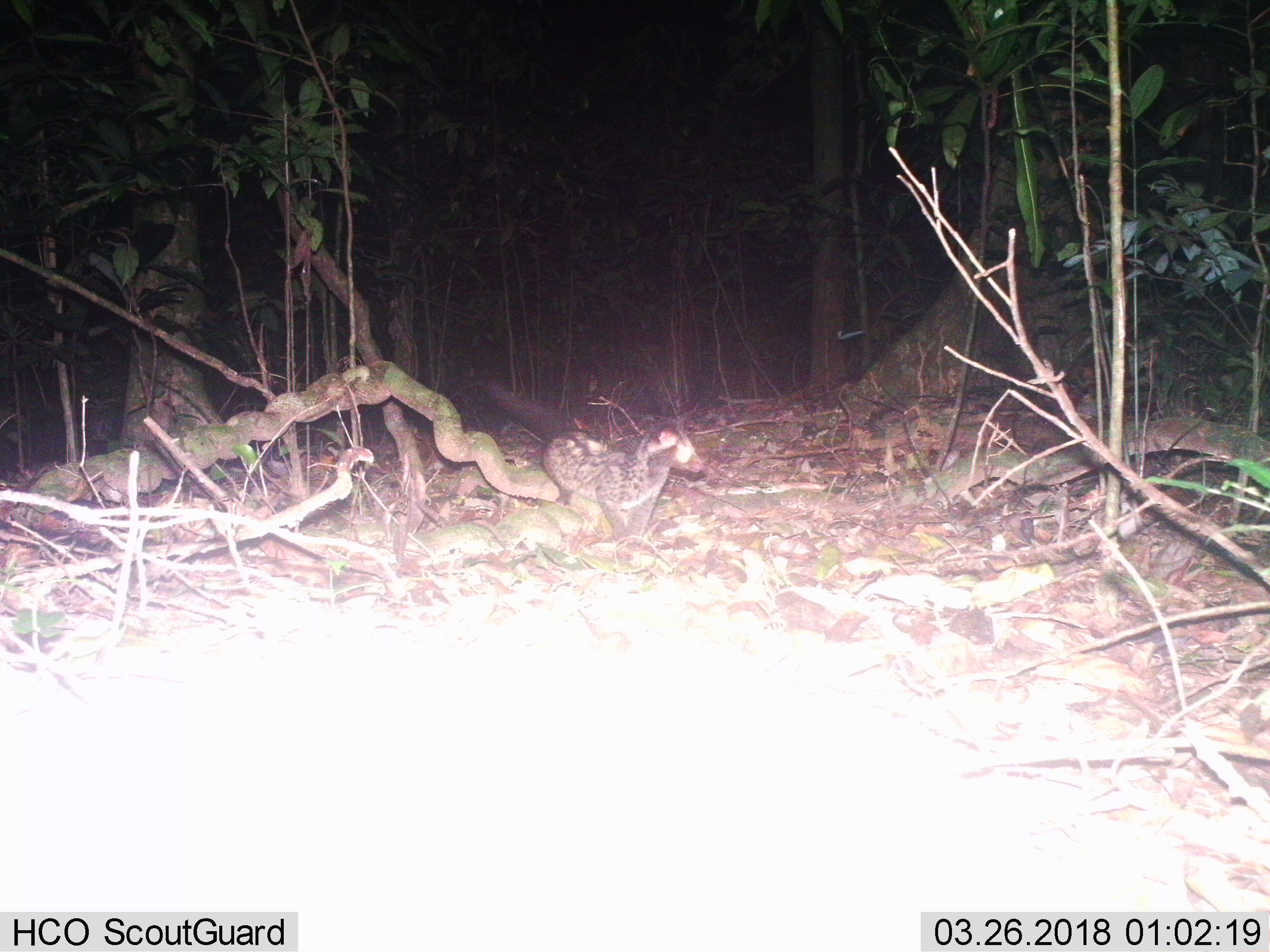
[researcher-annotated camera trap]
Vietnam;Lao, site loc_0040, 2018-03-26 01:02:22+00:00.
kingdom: Animalia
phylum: Chordata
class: Mammalia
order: Carnivora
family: Viverridae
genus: Paradoxurus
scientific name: Paradoxurus hermaphroditus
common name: common palm civet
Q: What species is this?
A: Common palm civet (Paradoxurus hermaphroditus).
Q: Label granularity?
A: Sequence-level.